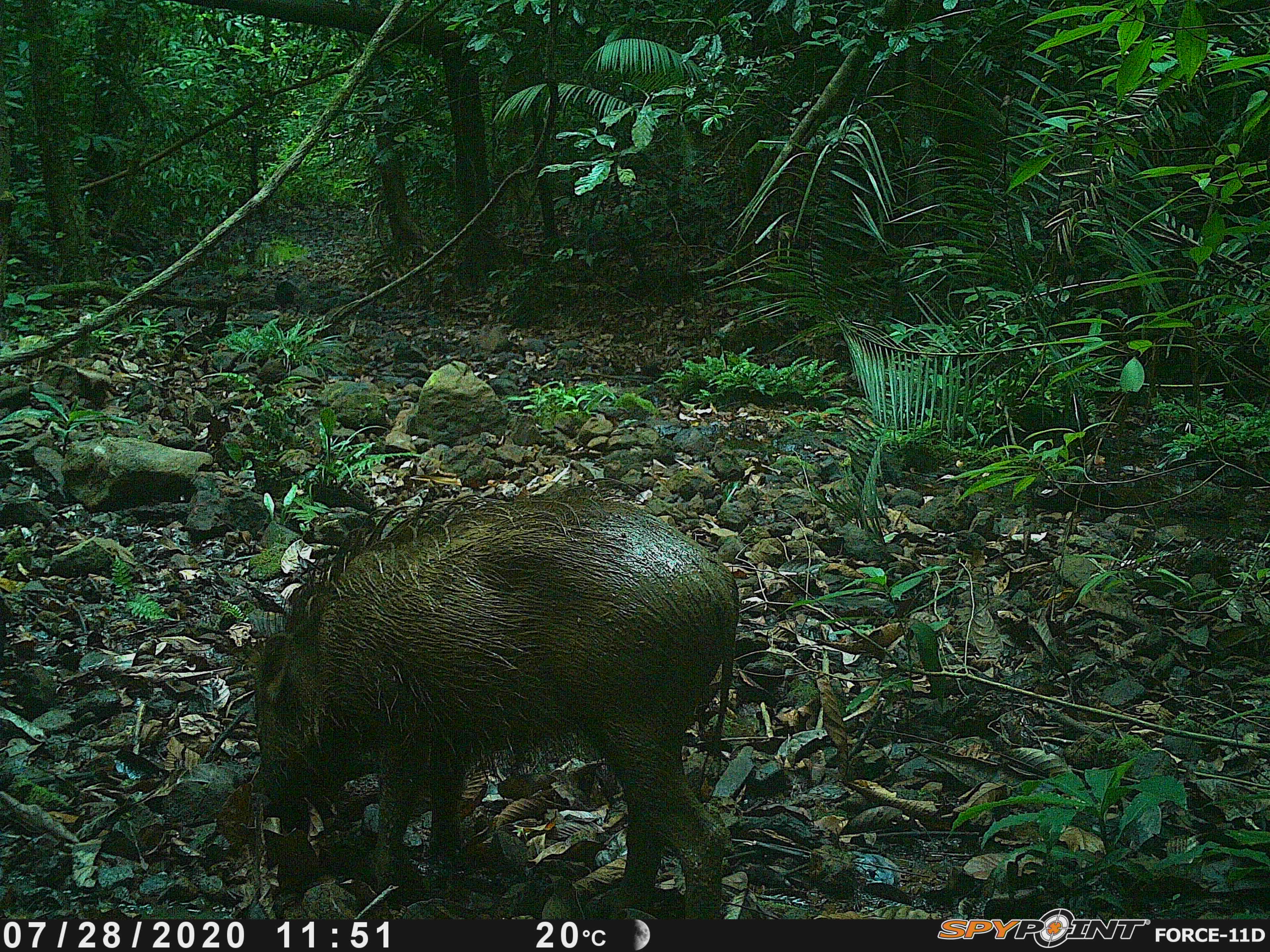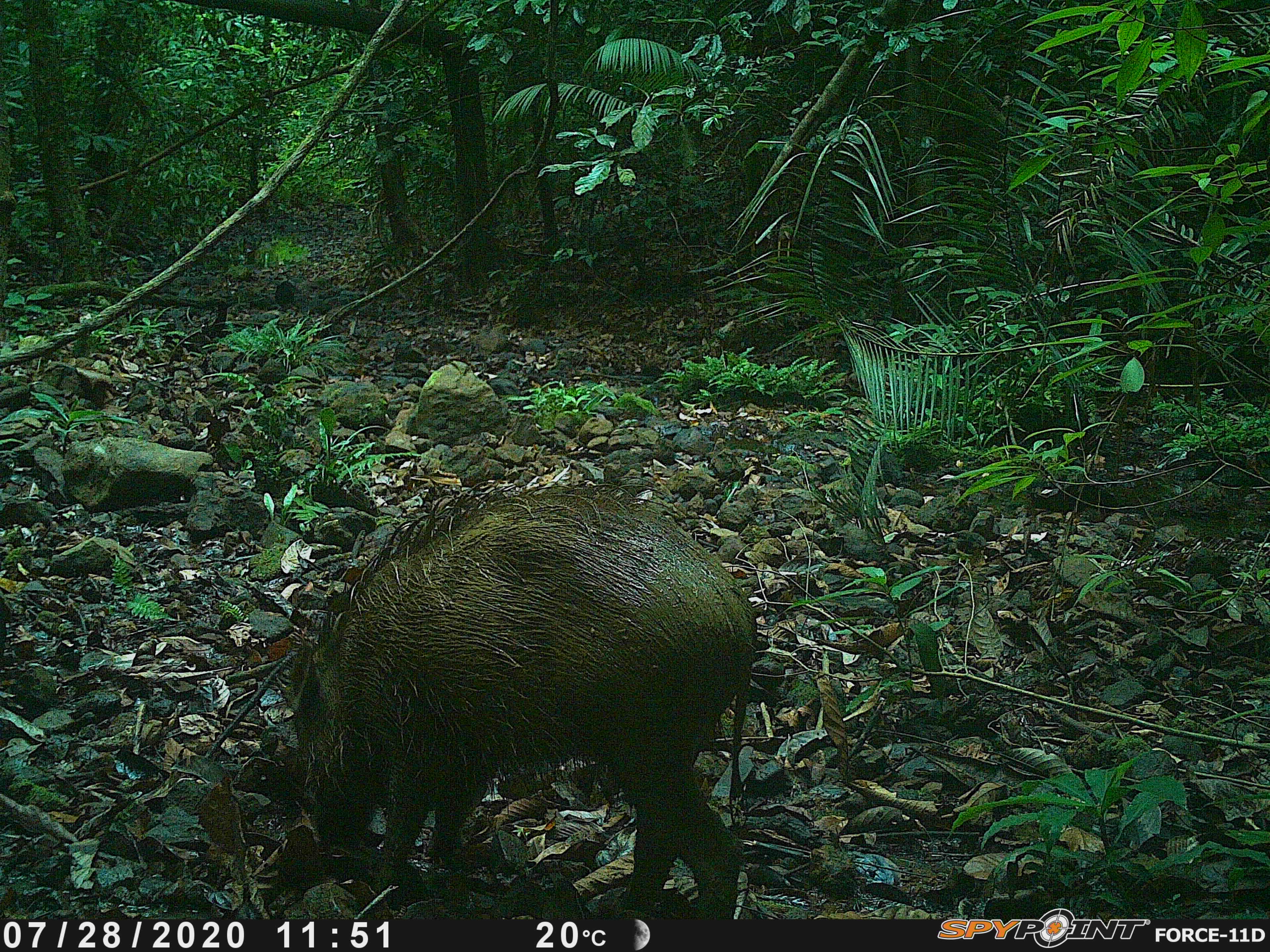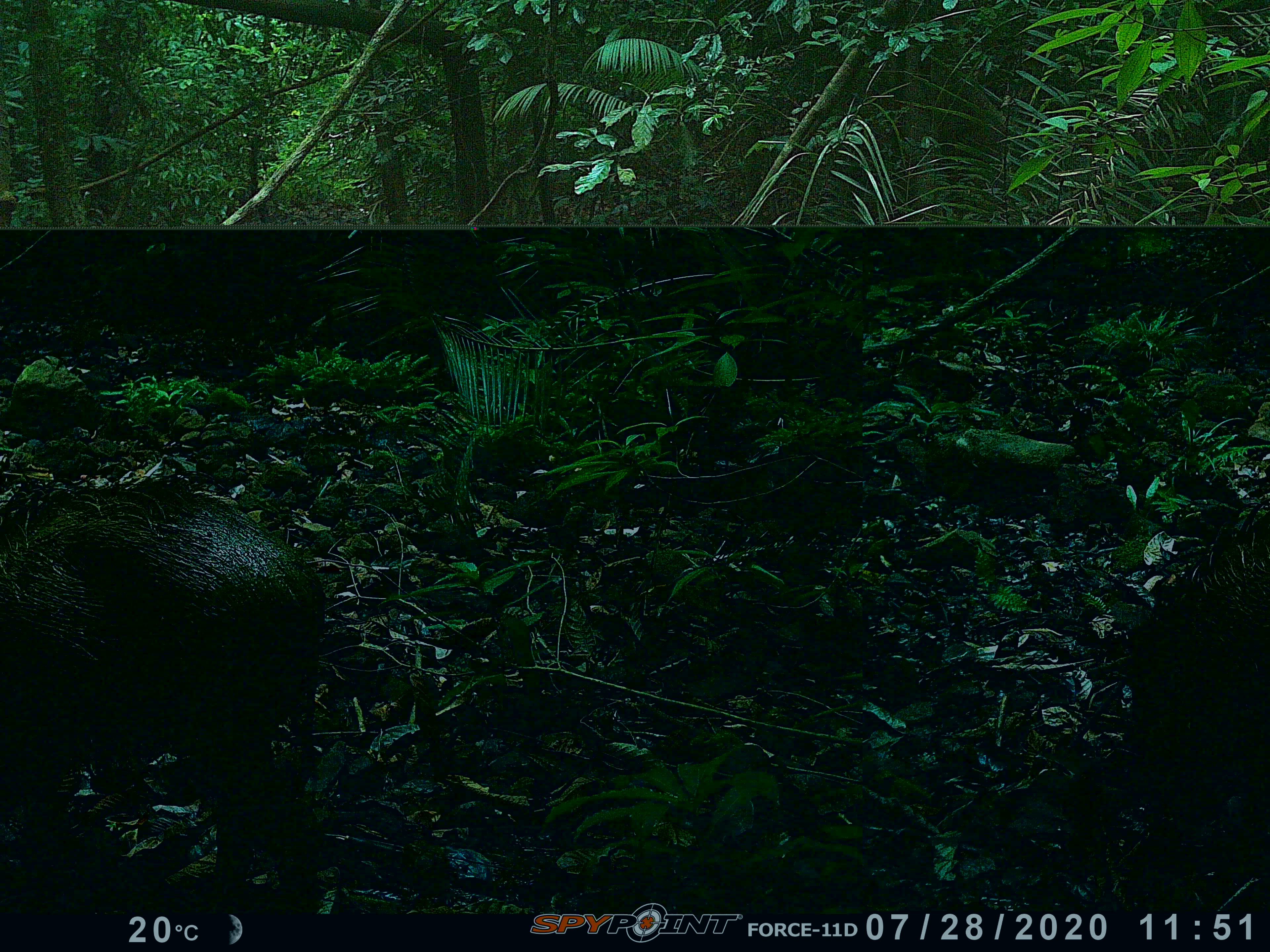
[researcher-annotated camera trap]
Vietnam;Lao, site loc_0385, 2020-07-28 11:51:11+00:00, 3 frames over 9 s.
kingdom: Animalia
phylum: Chordata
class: Mammalia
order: Artiodactyla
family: Suidae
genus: Sus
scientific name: Sus scrofa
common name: eurasian wild pig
Eurasian wild pig (Sus scrofa). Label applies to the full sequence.